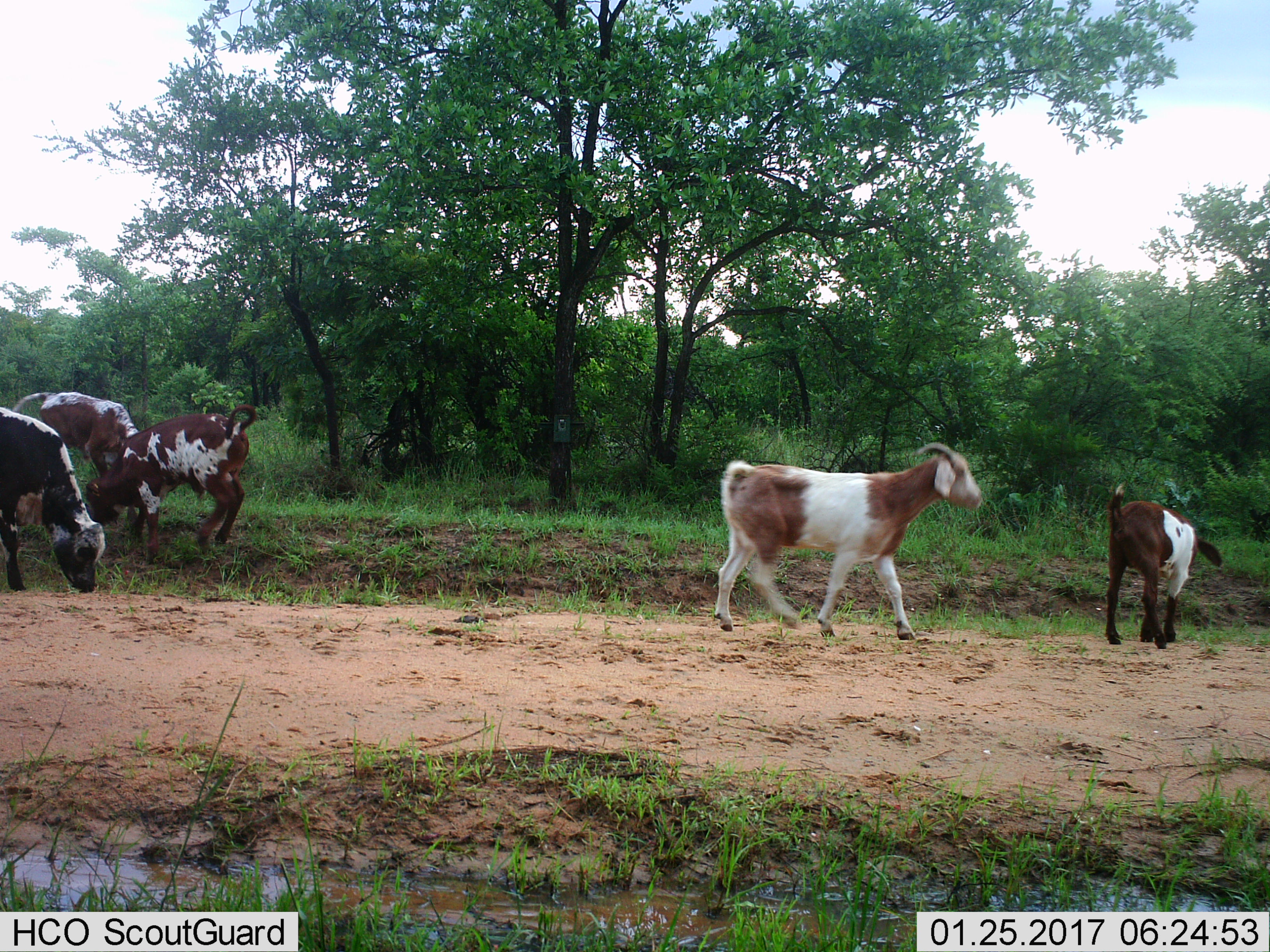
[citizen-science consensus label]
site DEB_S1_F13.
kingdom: Animalia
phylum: Chordata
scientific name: Vertebrata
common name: domestic animal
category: domesticanimal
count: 5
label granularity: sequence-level